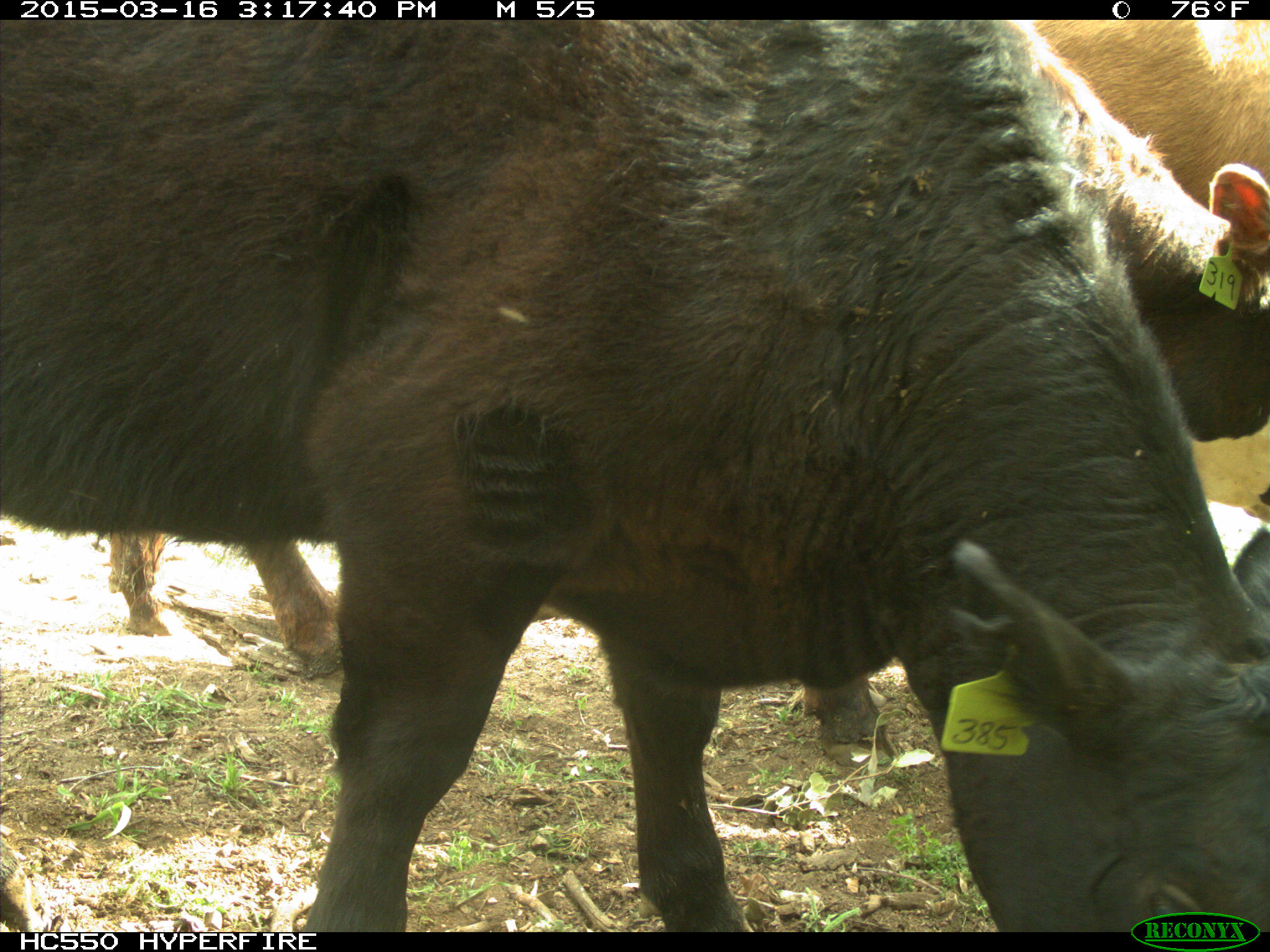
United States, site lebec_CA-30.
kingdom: Animalia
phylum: Chordata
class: Mammalia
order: Artiodactyla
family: Bovidae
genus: Bos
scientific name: Bos taurus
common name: domestic cow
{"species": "Bos taurus (domestic cow)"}